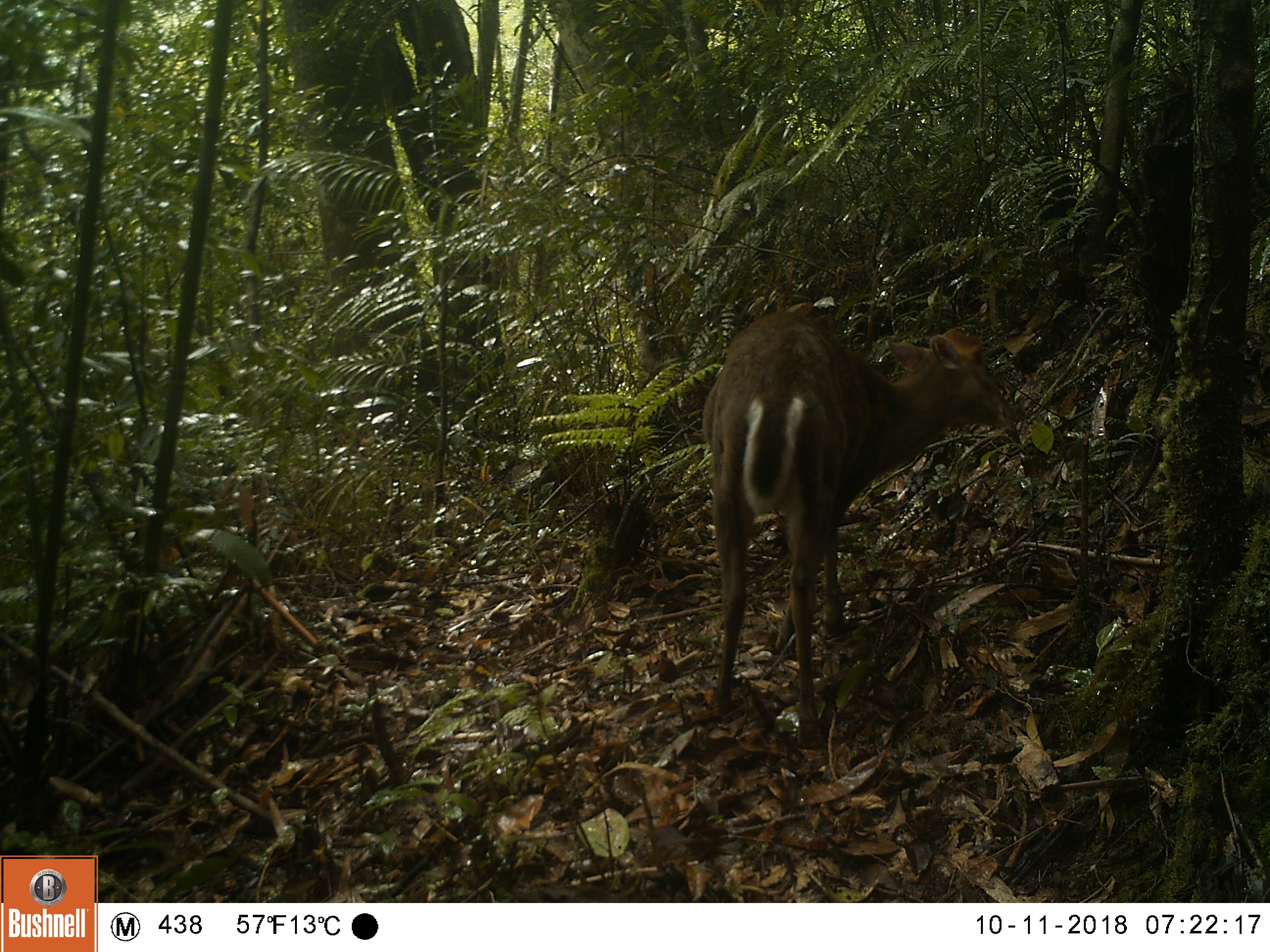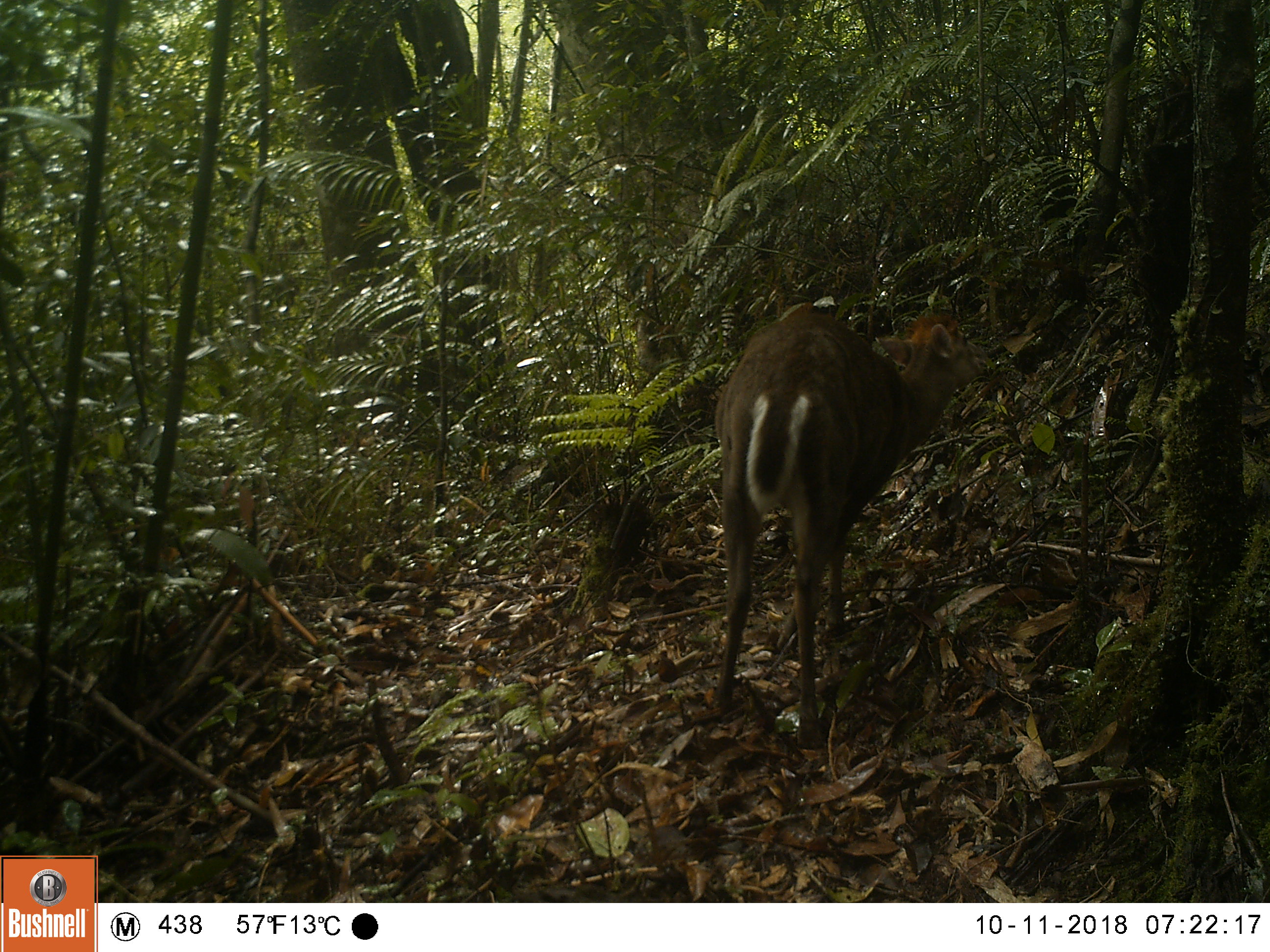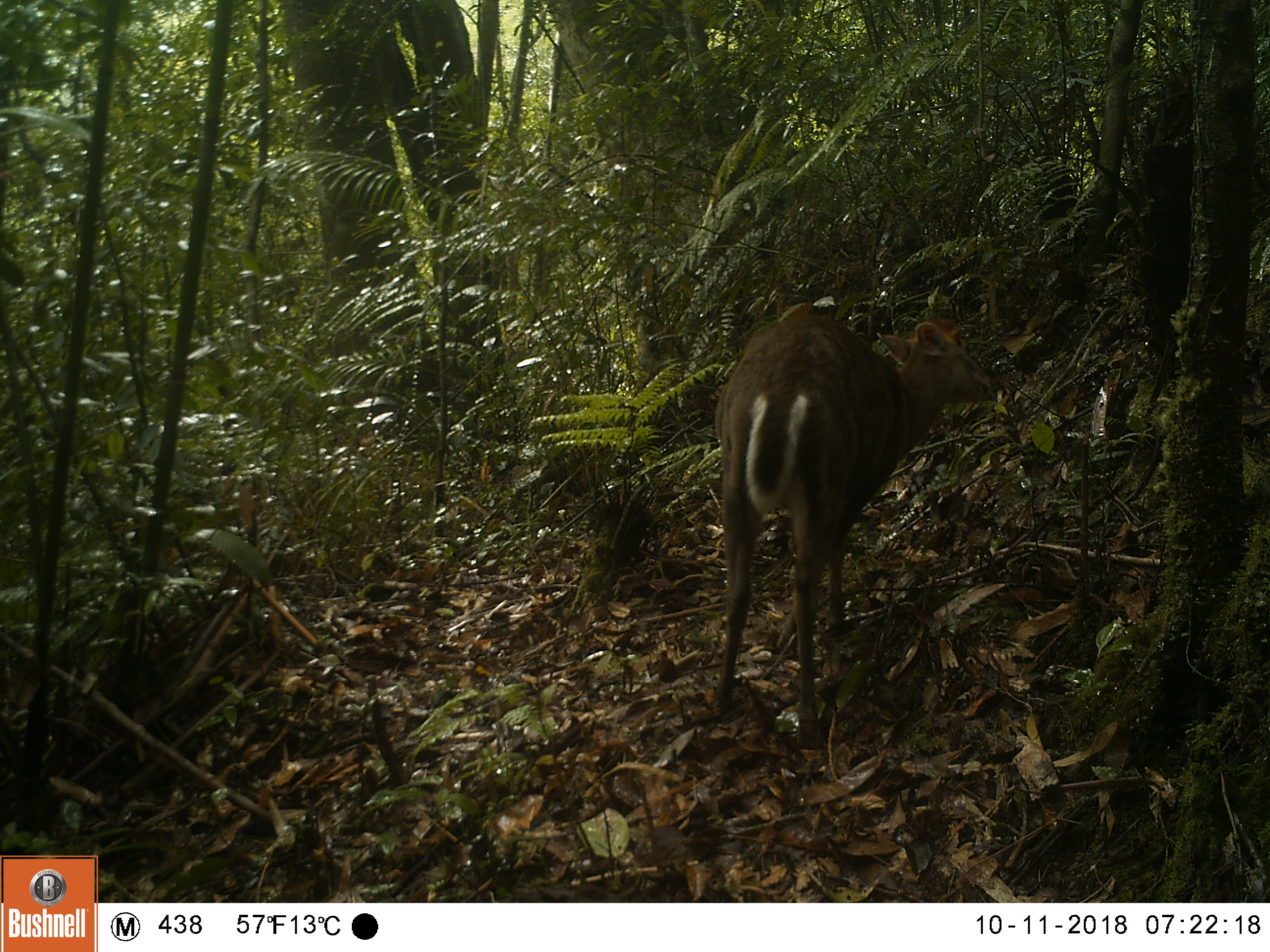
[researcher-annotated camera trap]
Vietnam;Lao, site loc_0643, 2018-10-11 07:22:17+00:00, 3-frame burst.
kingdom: Animalia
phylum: Chordata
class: Mammalia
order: Artiodactyla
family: Cervidae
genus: Muntiacus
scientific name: Muntiacus rooseveltorum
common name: roosevelt's muntjac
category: roosevelts muntjac group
Roosevelts muntjac group (roosevelt's muntjac) (Muntiacus rooseveltorum). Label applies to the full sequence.